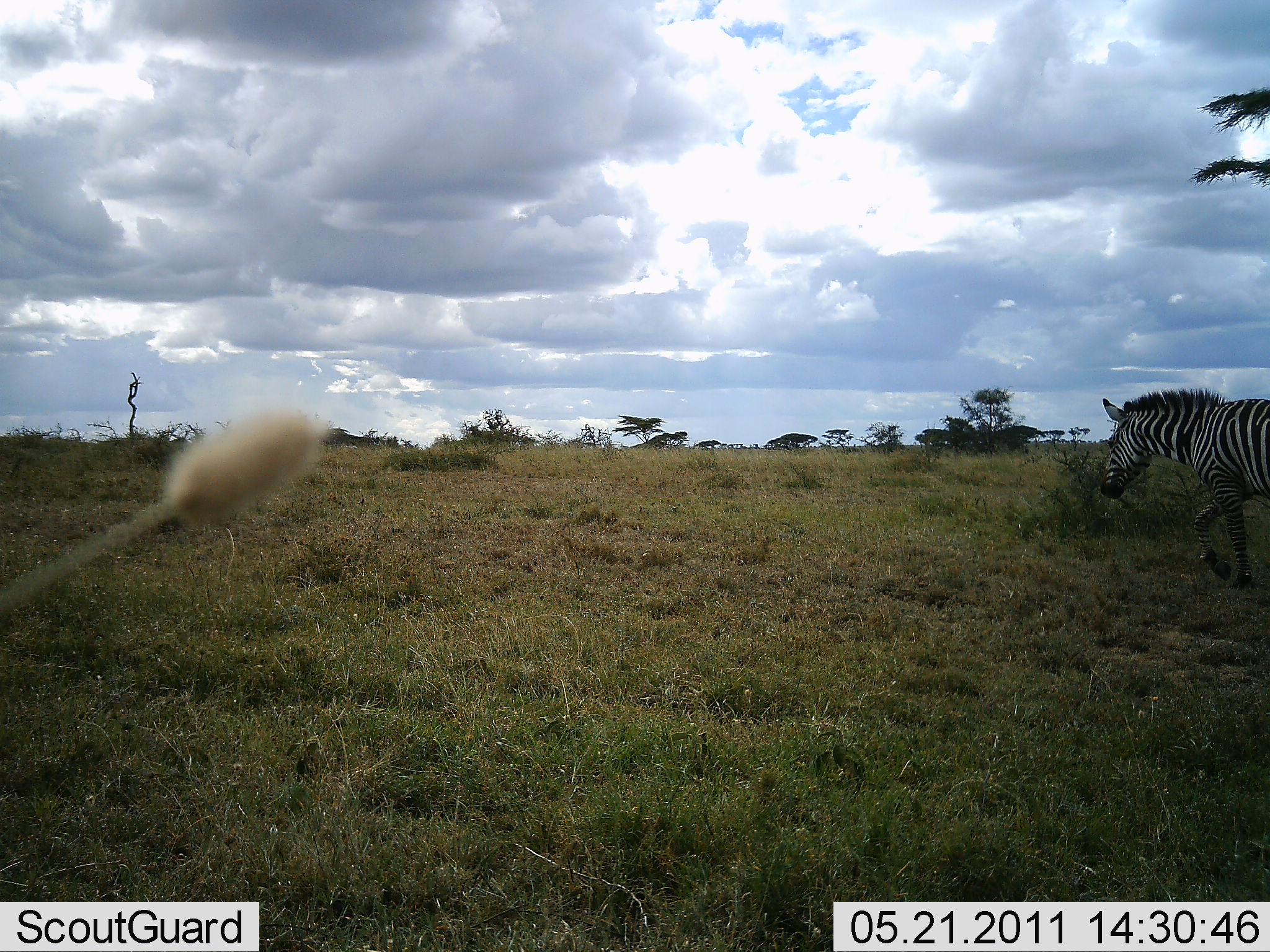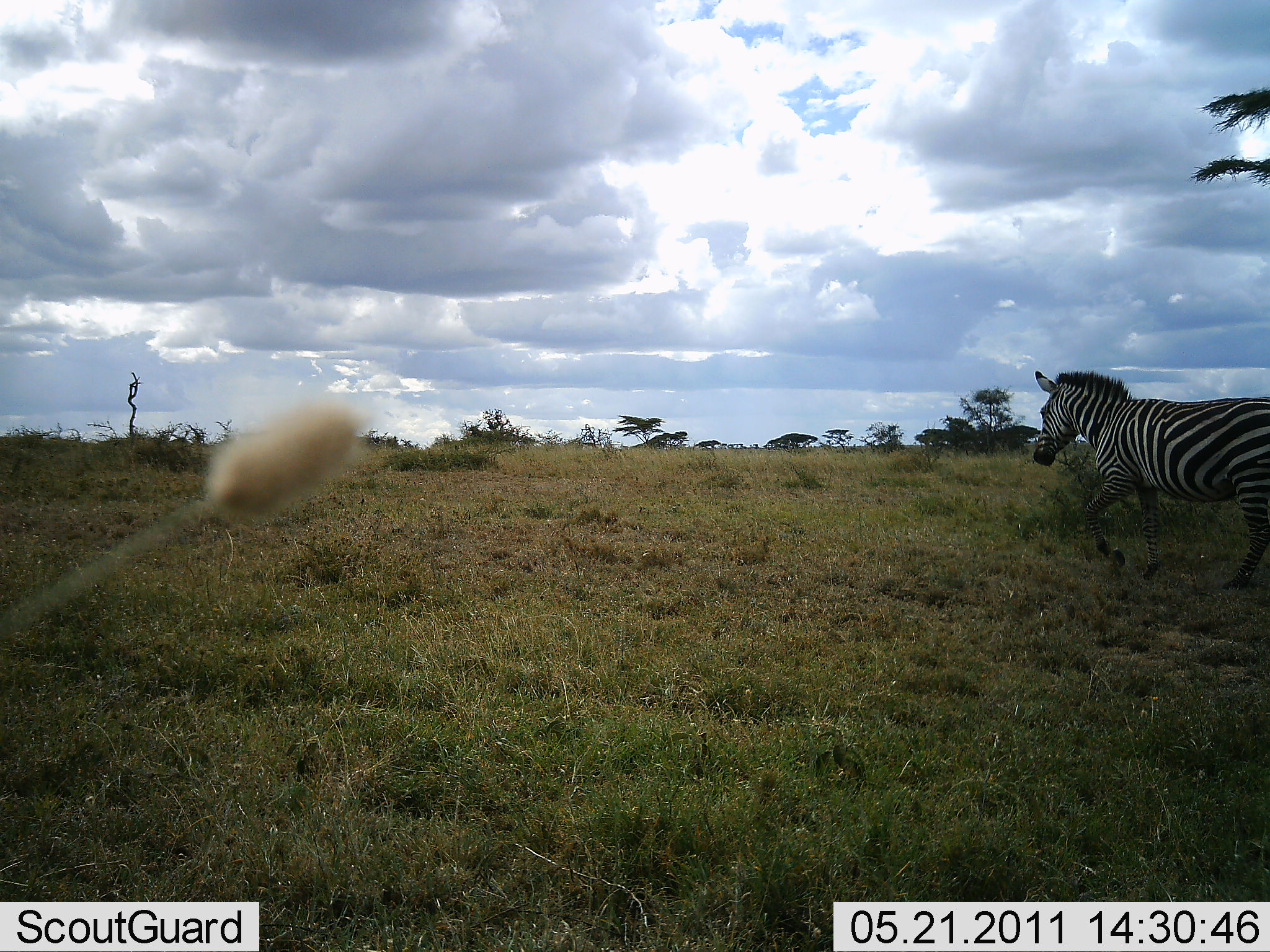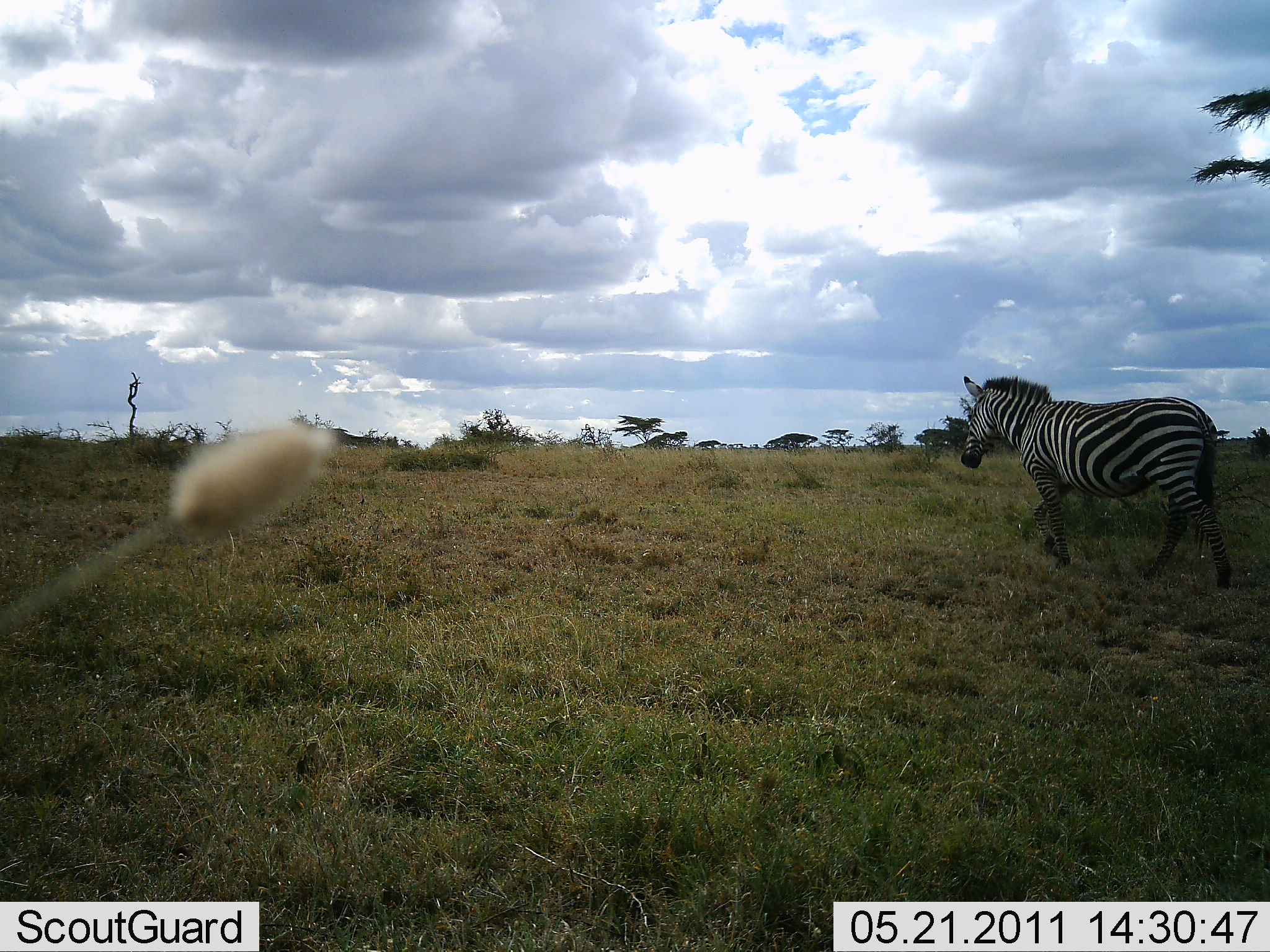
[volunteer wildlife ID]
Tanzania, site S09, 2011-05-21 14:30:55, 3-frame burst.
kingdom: Animalia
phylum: Chordata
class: Mammalia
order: Perissodactyla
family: Equidae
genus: Equus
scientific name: Equus quagga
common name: plains zebra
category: zebra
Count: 1.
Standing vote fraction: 0%.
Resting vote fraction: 0%.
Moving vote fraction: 100%.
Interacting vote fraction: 0%.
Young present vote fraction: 0%.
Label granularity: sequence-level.